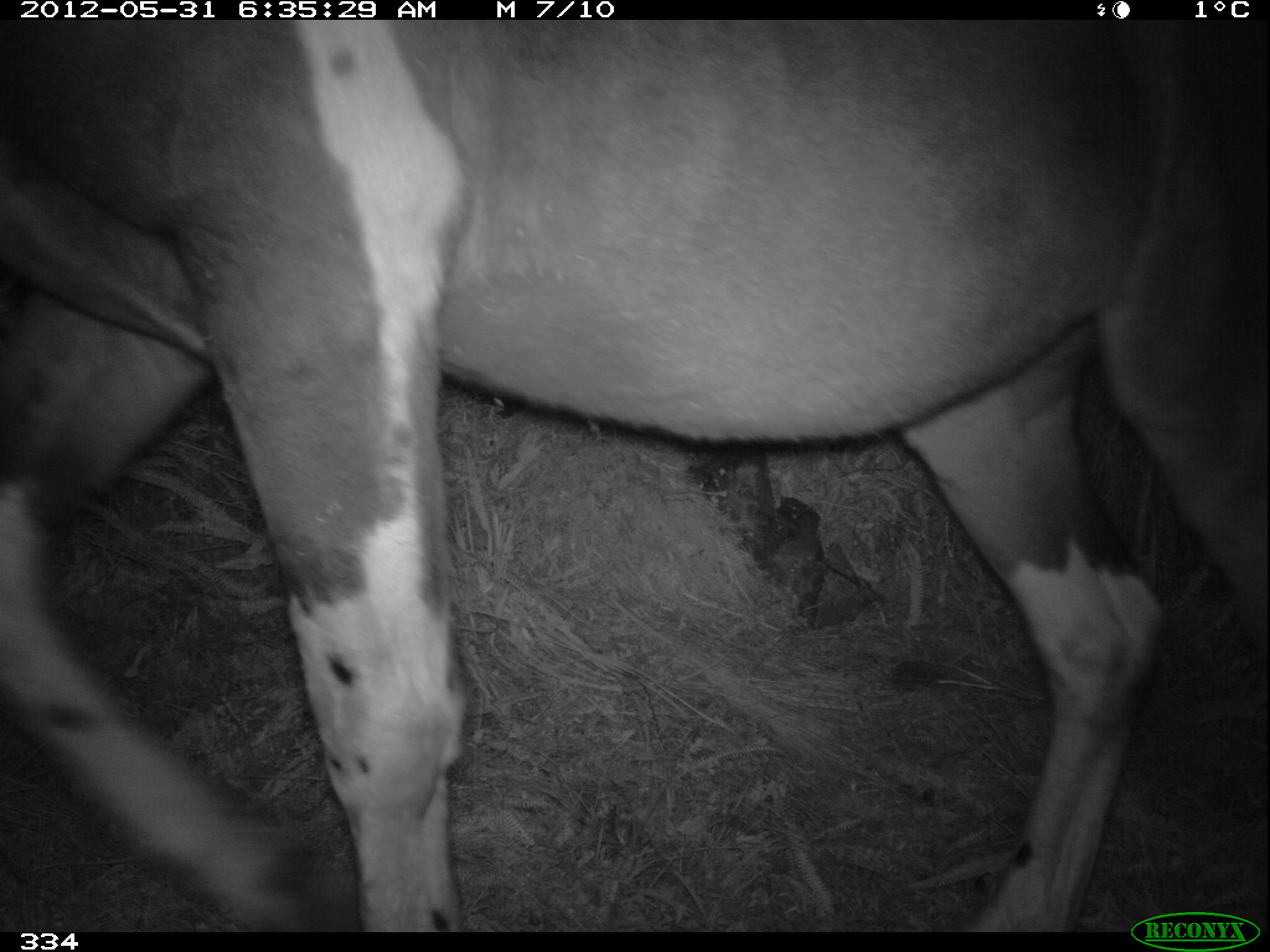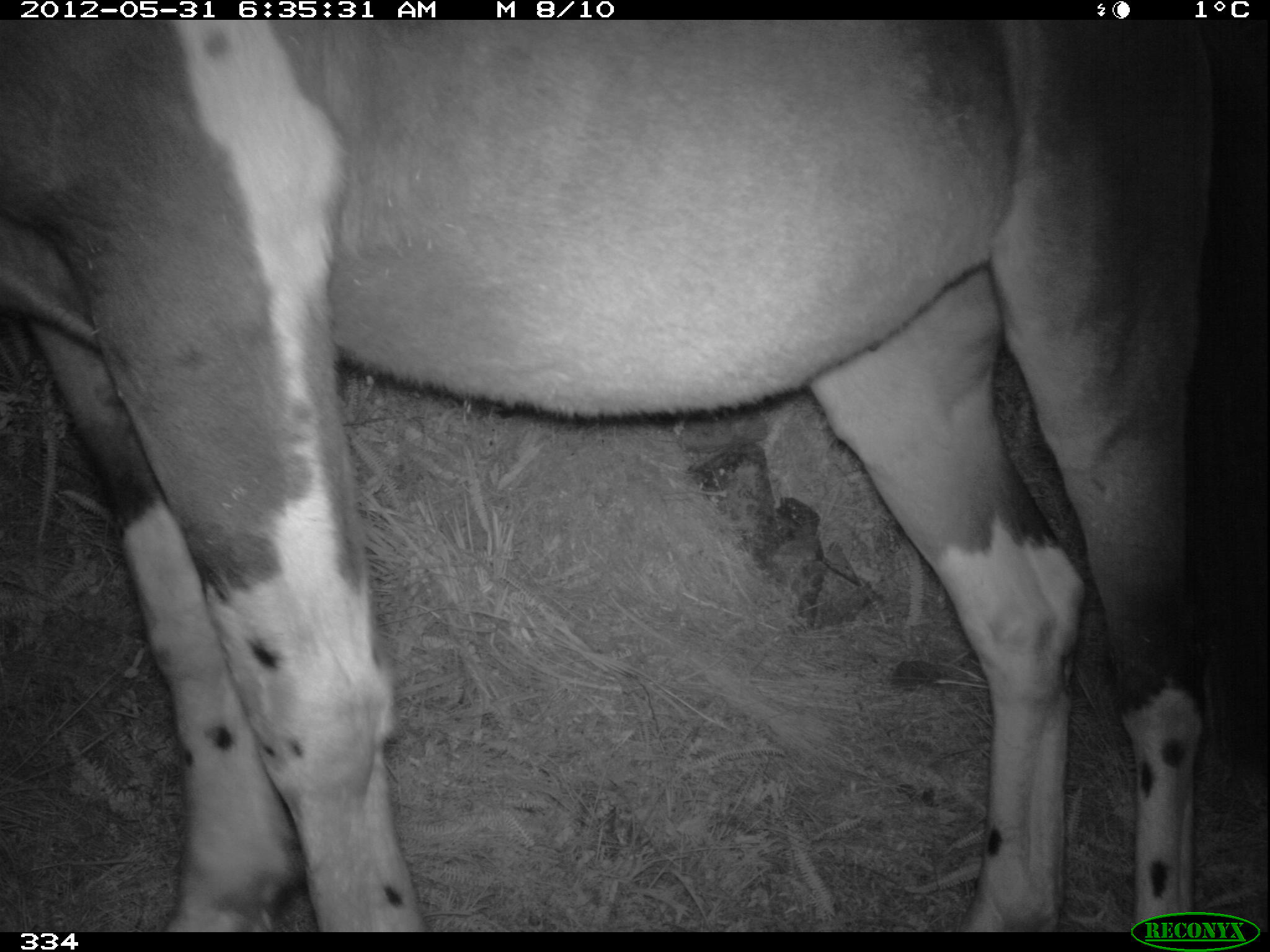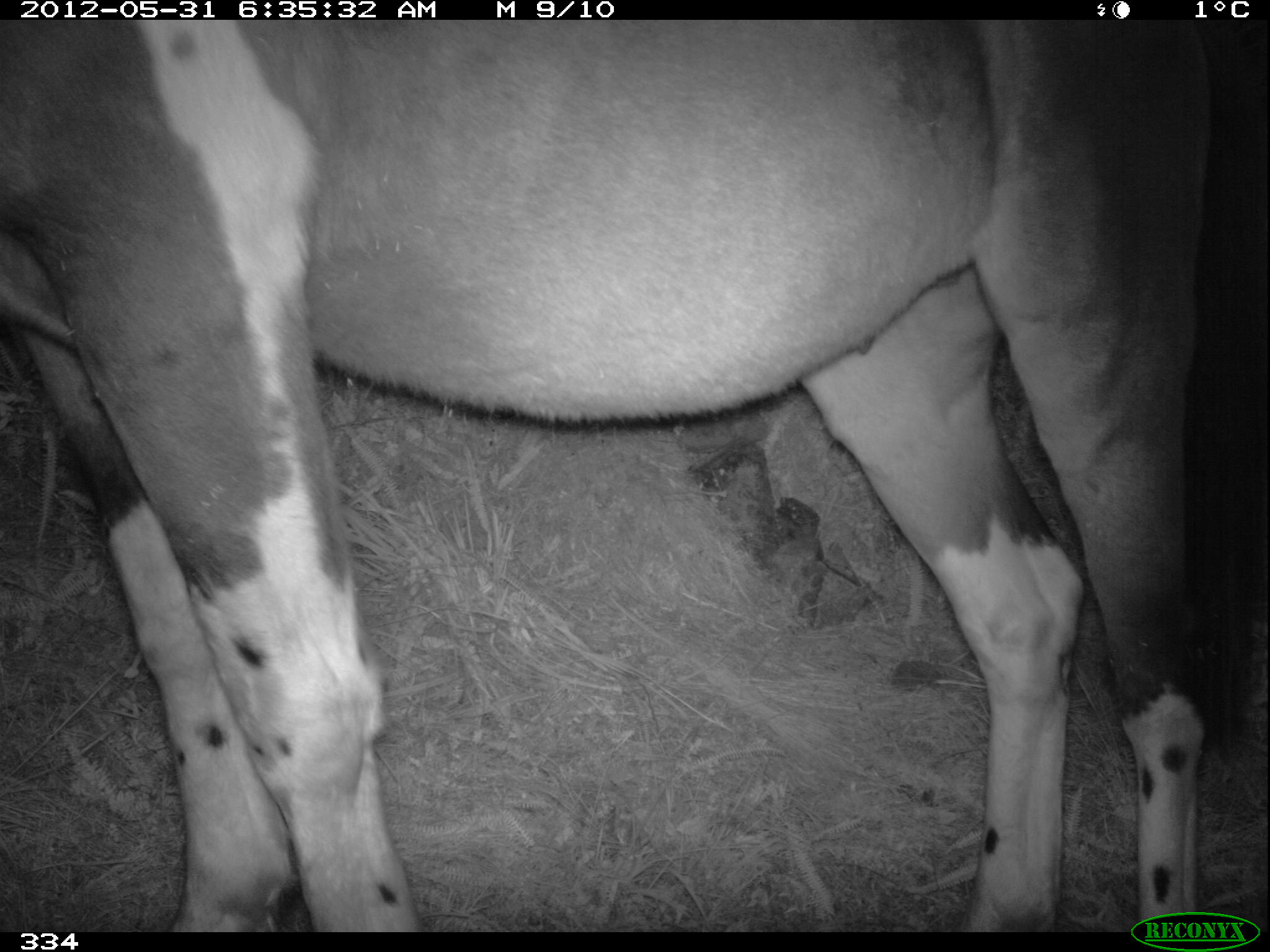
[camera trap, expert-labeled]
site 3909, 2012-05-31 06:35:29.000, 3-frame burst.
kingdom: Animalia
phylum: Chordata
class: Mammalia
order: Perissodactyla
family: Equidae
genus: Equus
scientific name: Equus caballus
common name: domestic horse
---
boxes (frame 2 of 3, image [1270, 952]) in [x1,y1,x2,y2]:
equus caballus: [0,21,1215,931]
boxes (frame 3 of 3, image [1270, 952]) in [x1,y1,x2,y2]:
equus caballus: [0,20,1260,931]